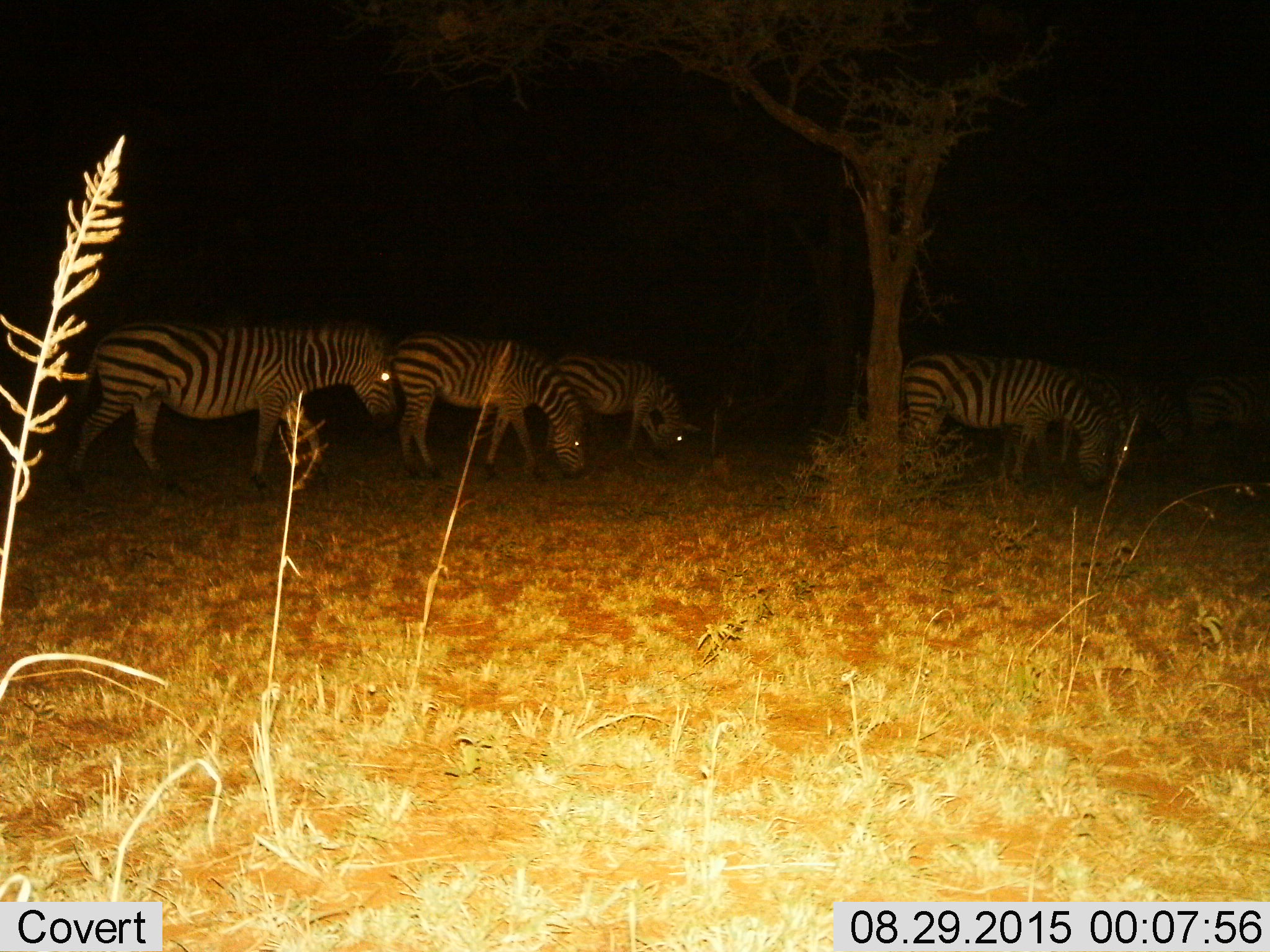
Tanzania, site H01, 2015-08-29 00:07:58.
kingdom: Animalia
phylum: Chordata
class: Mammalia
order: Perissodactyla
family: Equidae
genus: Equus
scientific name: Equus quagga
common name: plains zebra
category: zebra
Zebra (plains zebra) (Equus quagga), count 7. Behavior (volunteer vote fractions): standing 33%, resting 0%, moving 22%, interacting 0%. Young present (vote fraction): 11%. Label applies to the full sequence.